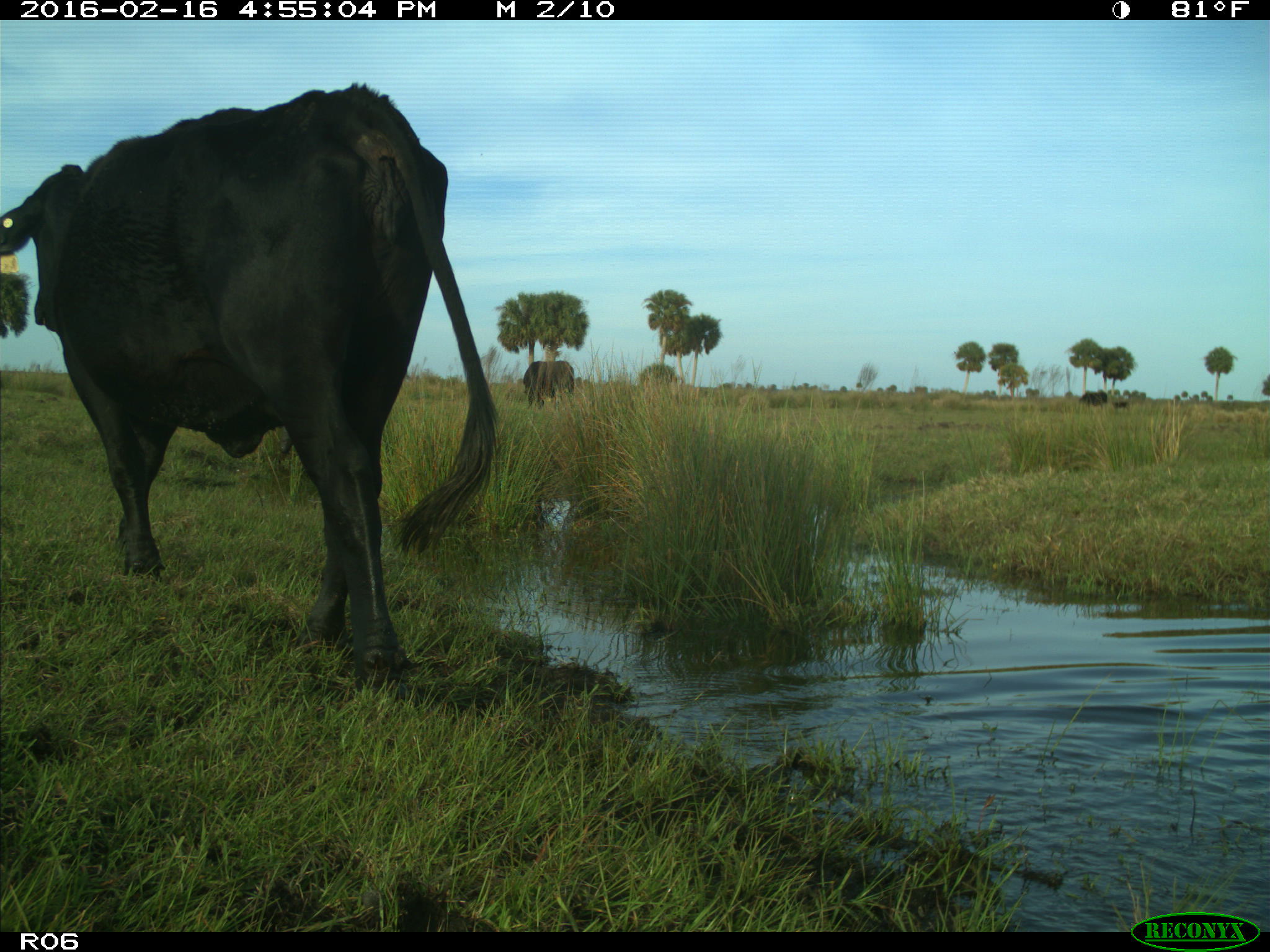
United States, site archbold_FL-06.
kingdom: Animalia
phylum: Chordata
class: Mammalia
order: Artiodactyla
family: Bovidae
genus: Bos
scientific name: Bos taurus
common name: domestic cow